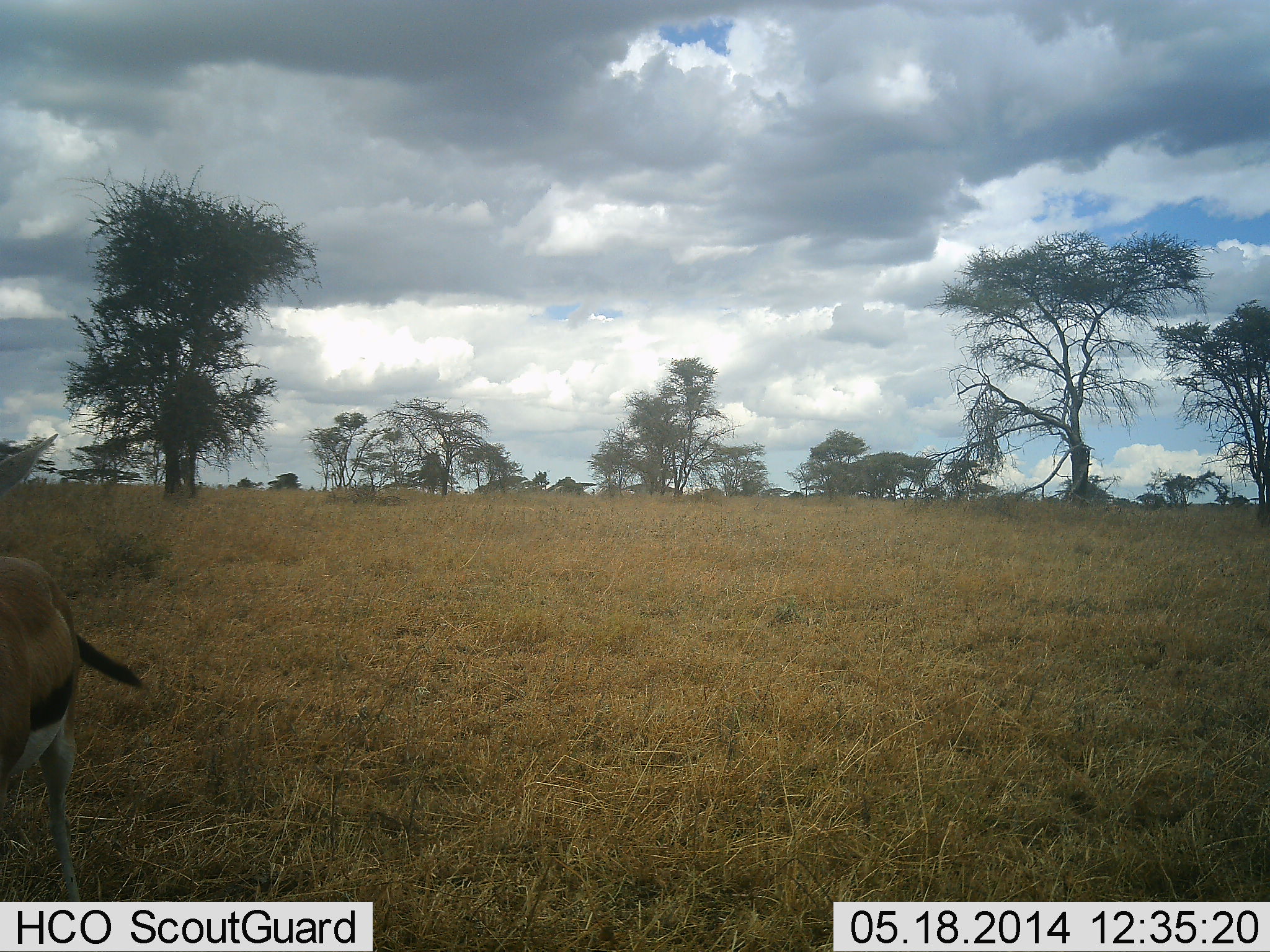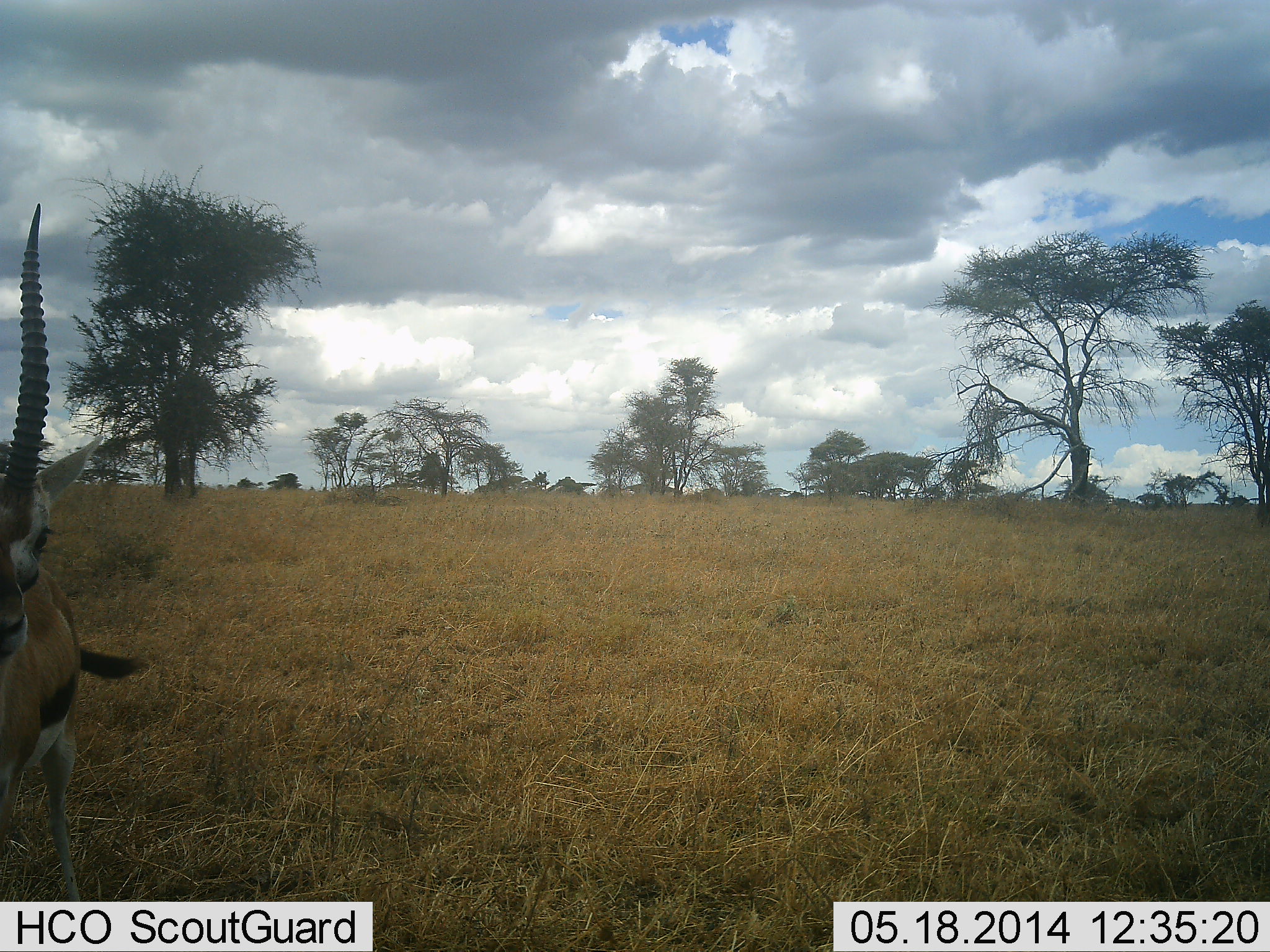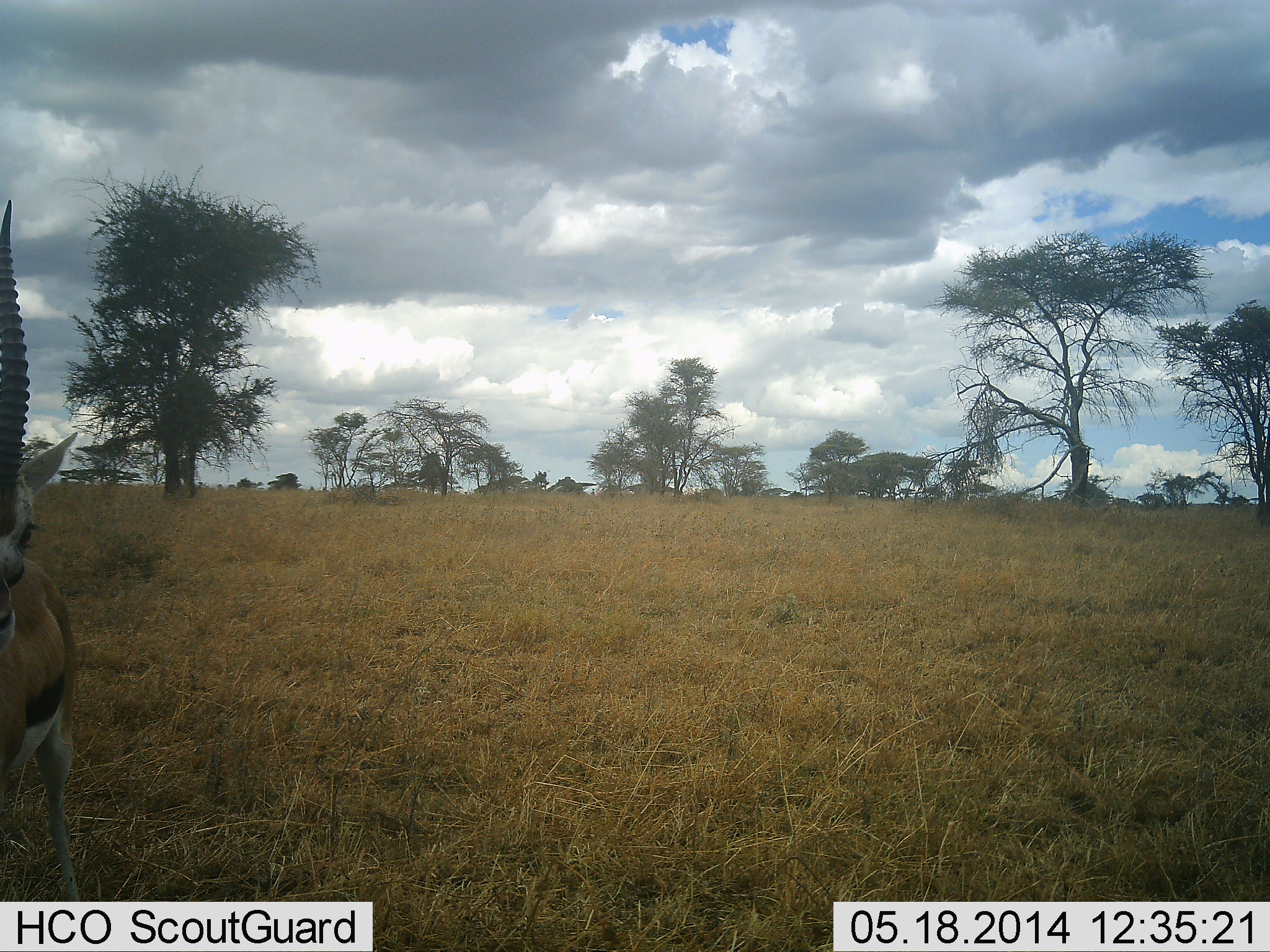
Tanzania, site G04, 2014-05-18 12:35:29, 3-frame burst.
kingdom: Animalia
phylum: Chordata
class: Mammalia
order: Artiodactyla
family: Bovidae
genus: Eudorcas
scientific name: Eudorcas thomsonii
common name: thomson's gazelle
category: gazellethomsons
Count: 1.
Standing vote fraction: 90%.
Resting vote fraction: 0%.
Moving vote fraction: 10%.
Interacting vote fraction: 0%.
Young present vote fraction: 0%.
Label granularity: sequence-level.